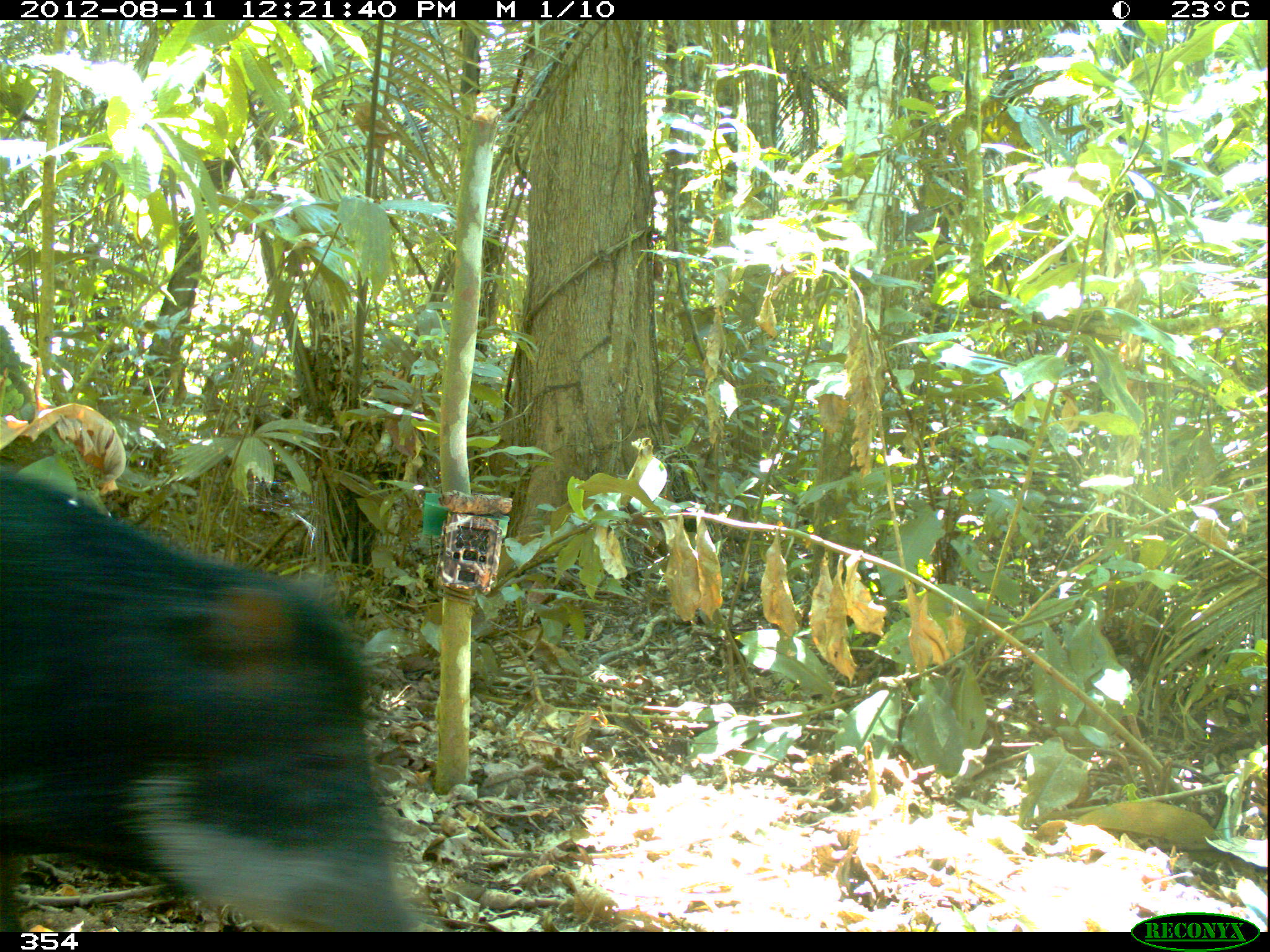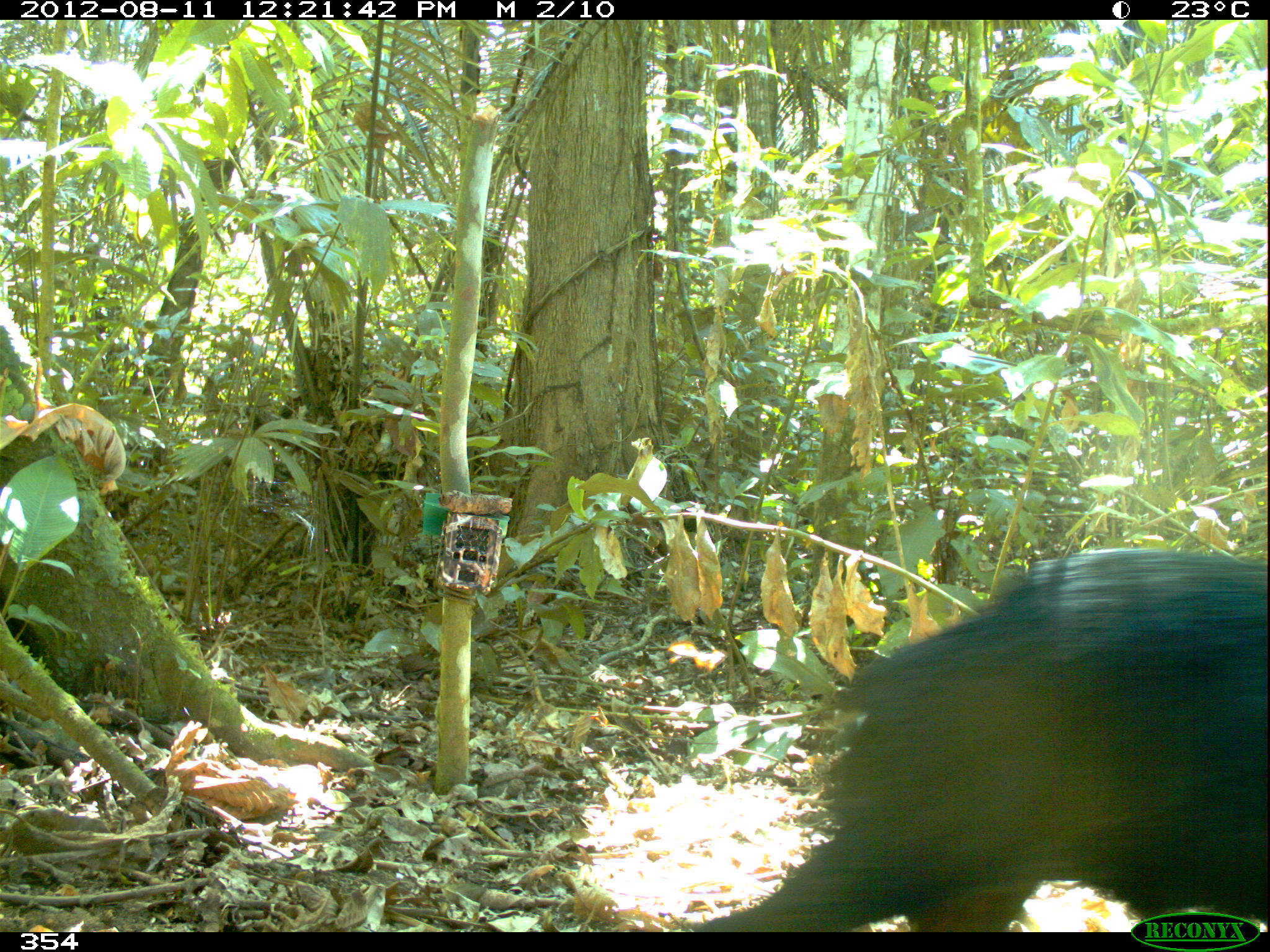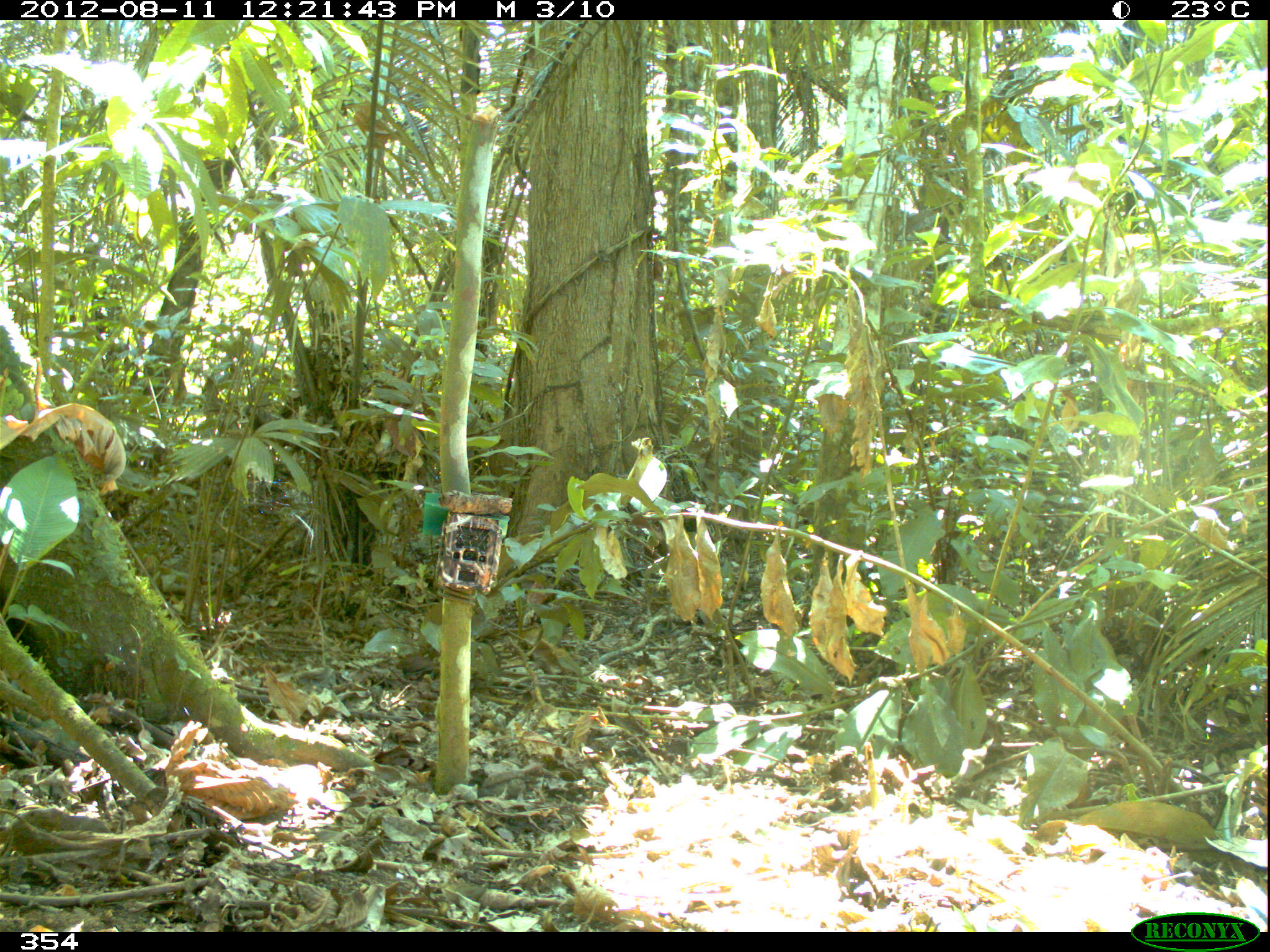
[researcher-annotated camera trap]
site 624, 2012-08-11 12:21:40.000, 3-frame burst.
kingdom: Animalia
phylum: Chordata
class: Mammalia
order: Artiodactyla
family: Tayassuidae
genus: Tayassu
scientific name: Tayassu pecari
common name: white-lipped peccary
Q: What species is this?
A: Tayassu pecari (white-lipped peccary).